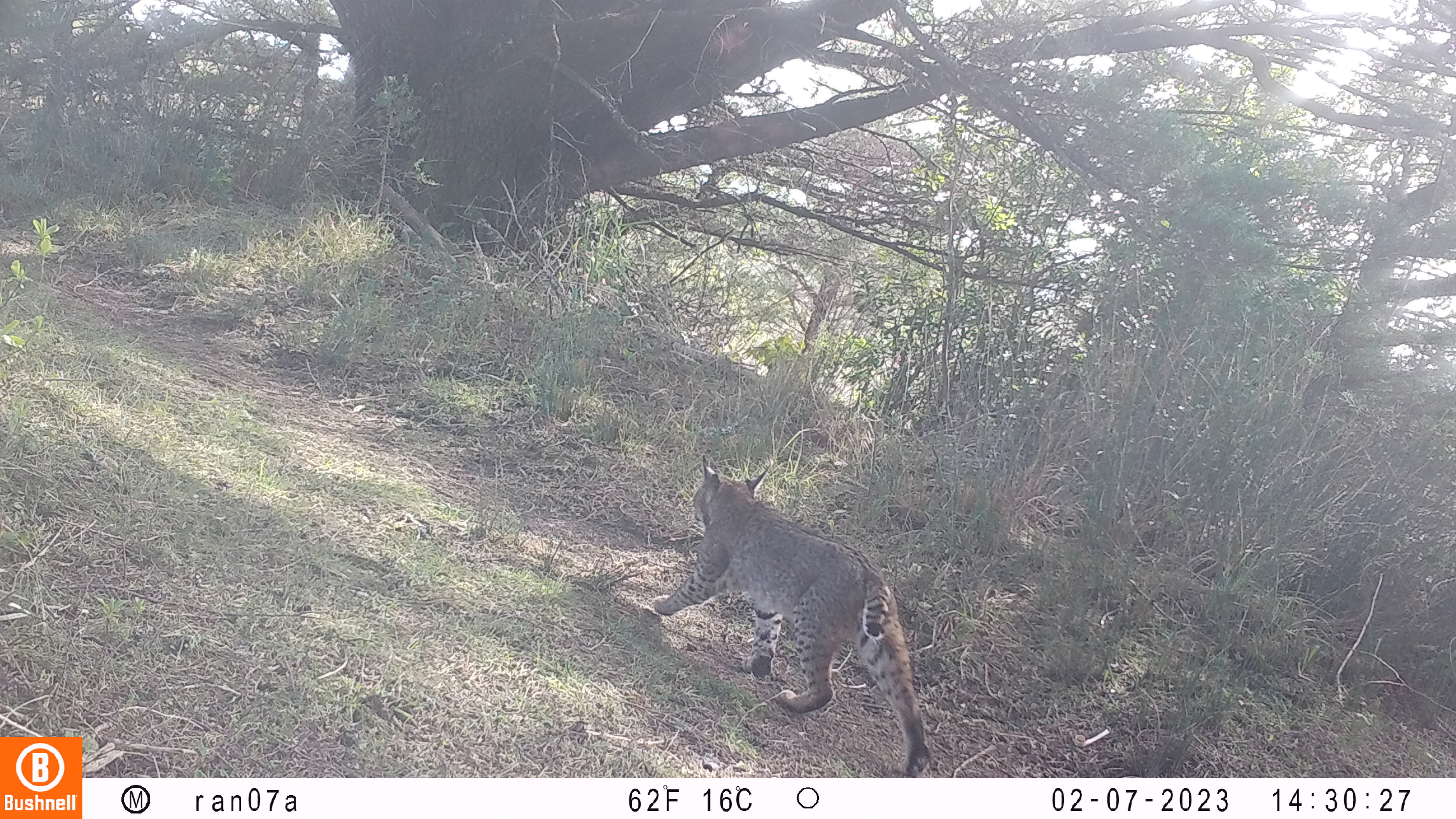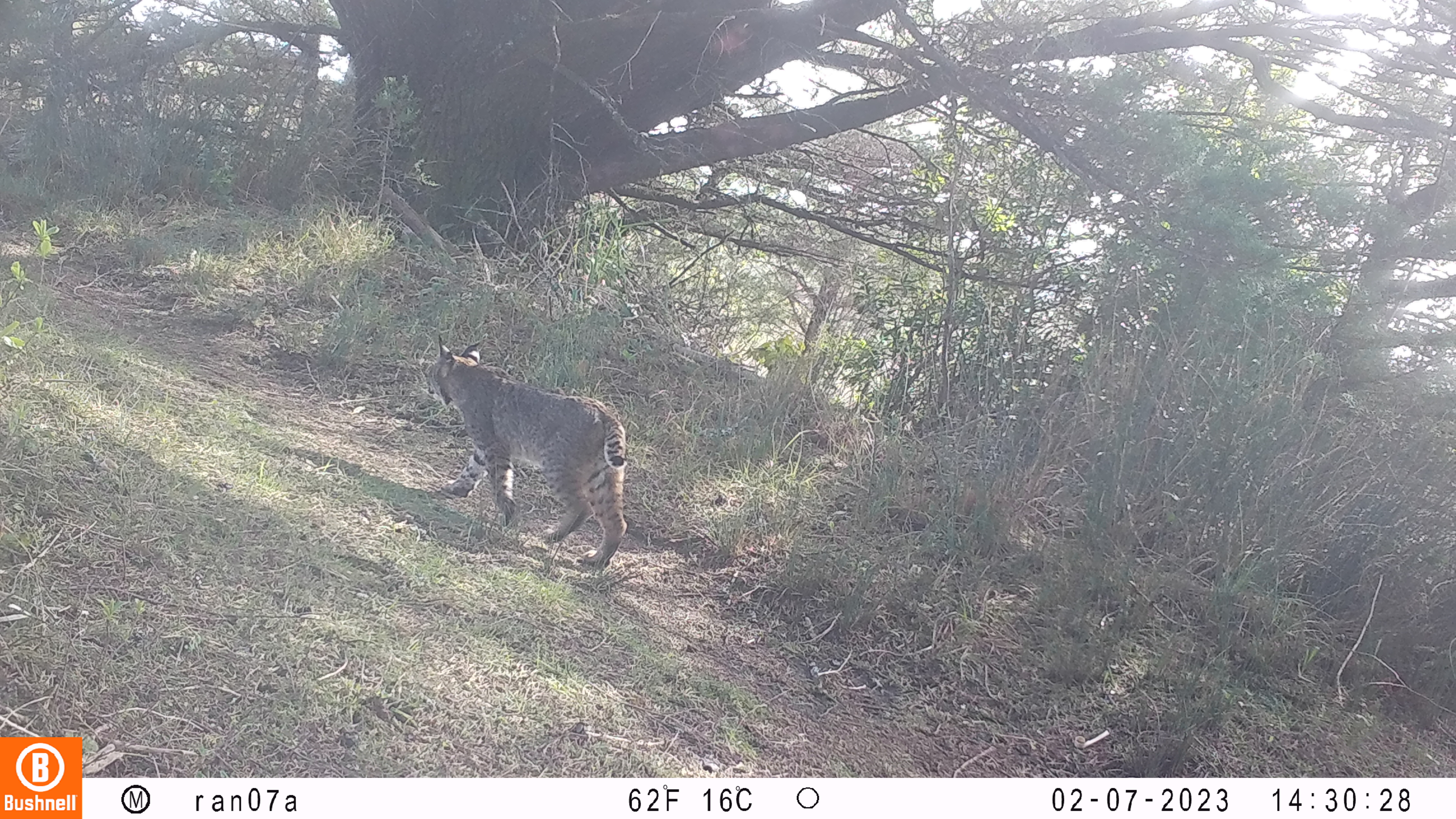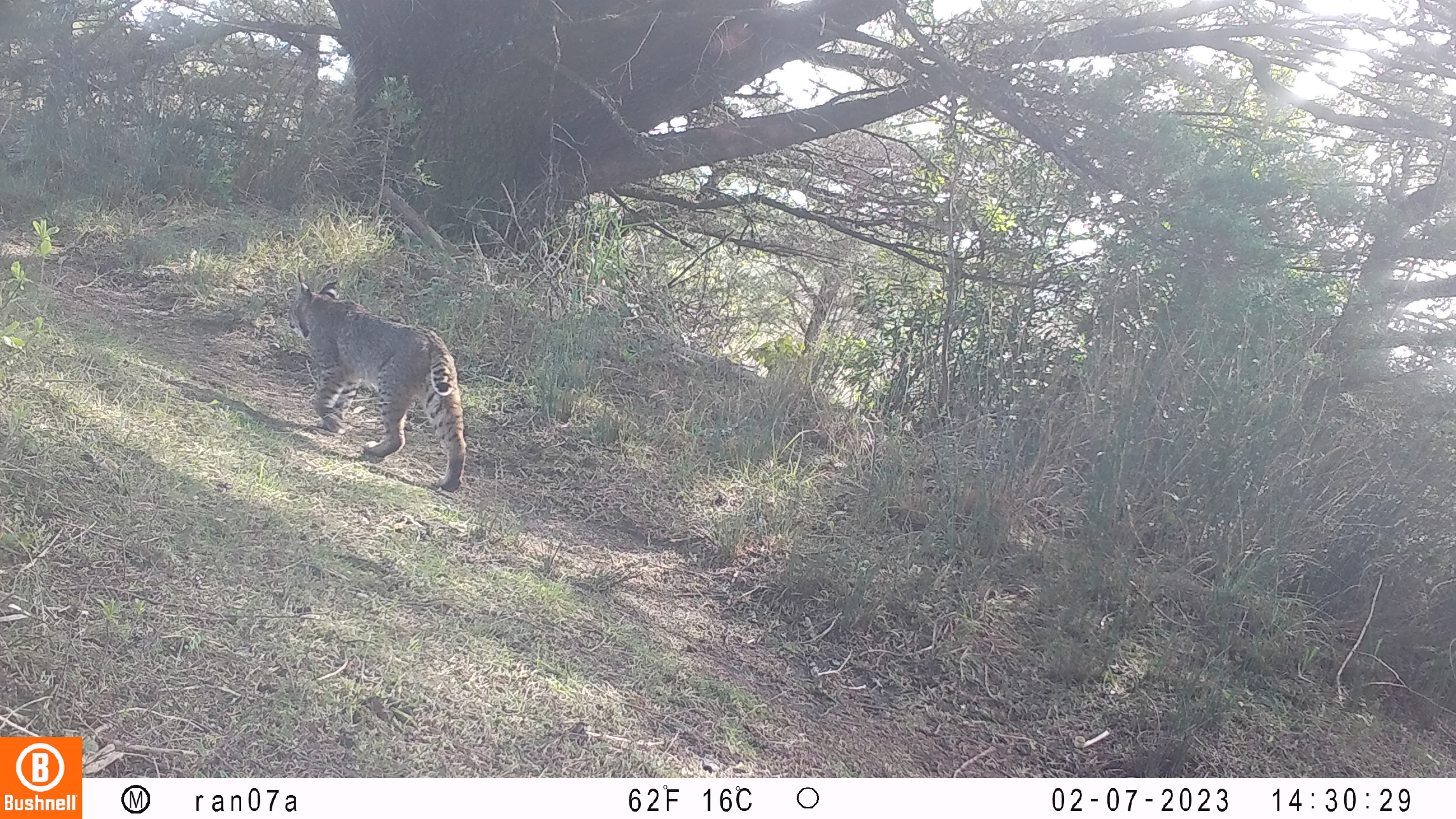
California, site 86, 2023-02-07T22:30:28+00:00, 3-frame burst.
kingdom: Animalia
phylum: Chordata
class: Mammalia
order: Carnivora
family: Felidae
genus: Lynx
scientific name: Lynx rufus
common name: bobcat